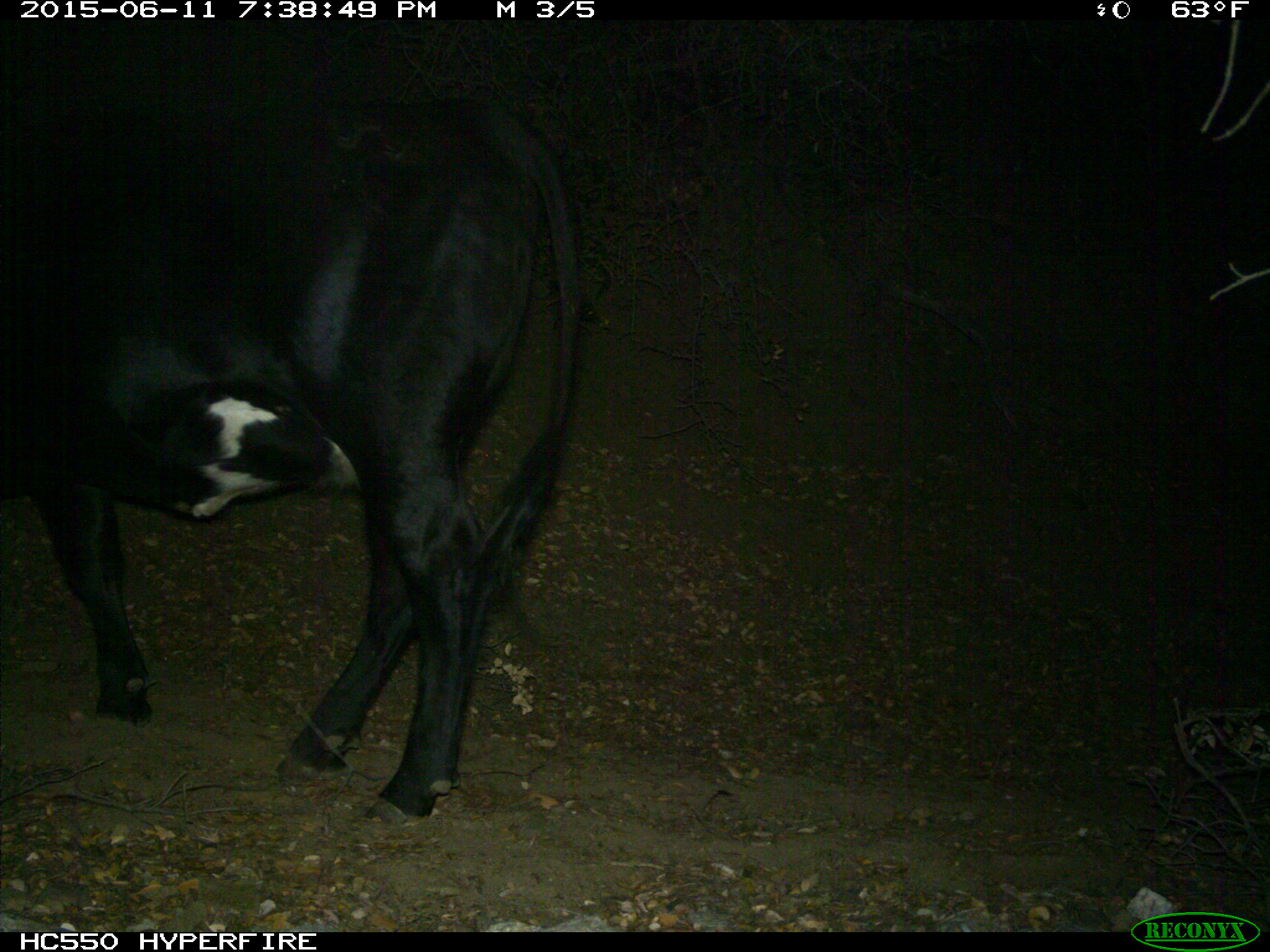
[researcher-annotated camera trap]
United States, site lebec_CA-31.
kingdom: Animalia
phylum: Chordata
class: Mammalia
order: Artiodactyla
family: Bovidae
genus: Bos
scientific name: Bos taurus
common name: domestic cow